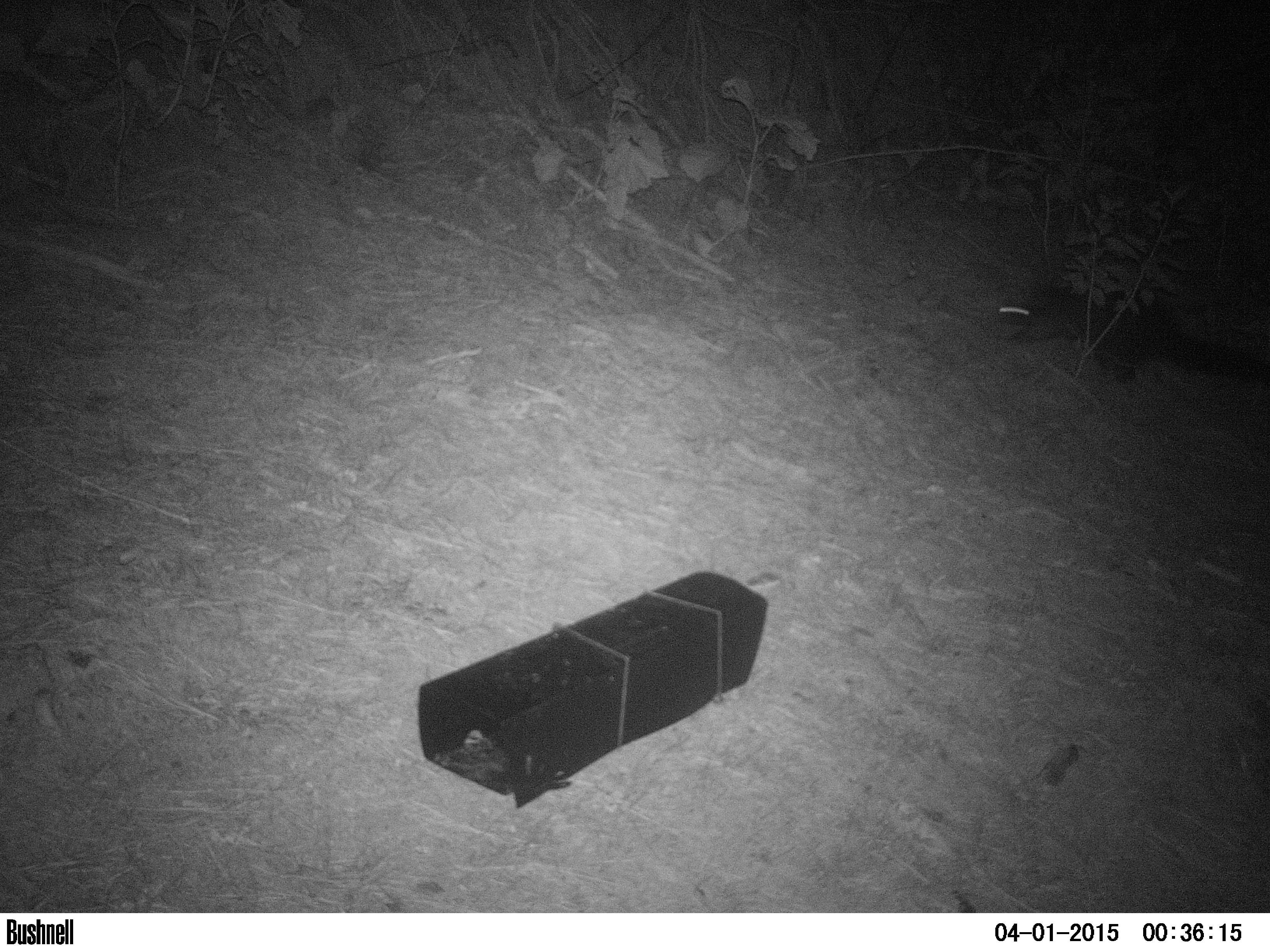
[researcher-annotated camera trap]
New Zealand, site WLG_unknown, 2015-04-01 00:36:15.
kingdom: Animalia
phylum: Chordata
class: Mammalia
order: Diprotodontia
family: Phalangeridae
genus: Trichosurus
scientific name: Trichosurus vulpecula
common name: common brushtail possum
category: possum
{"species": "possum (common brushtail possum) (Trichosurus vulpecula)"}